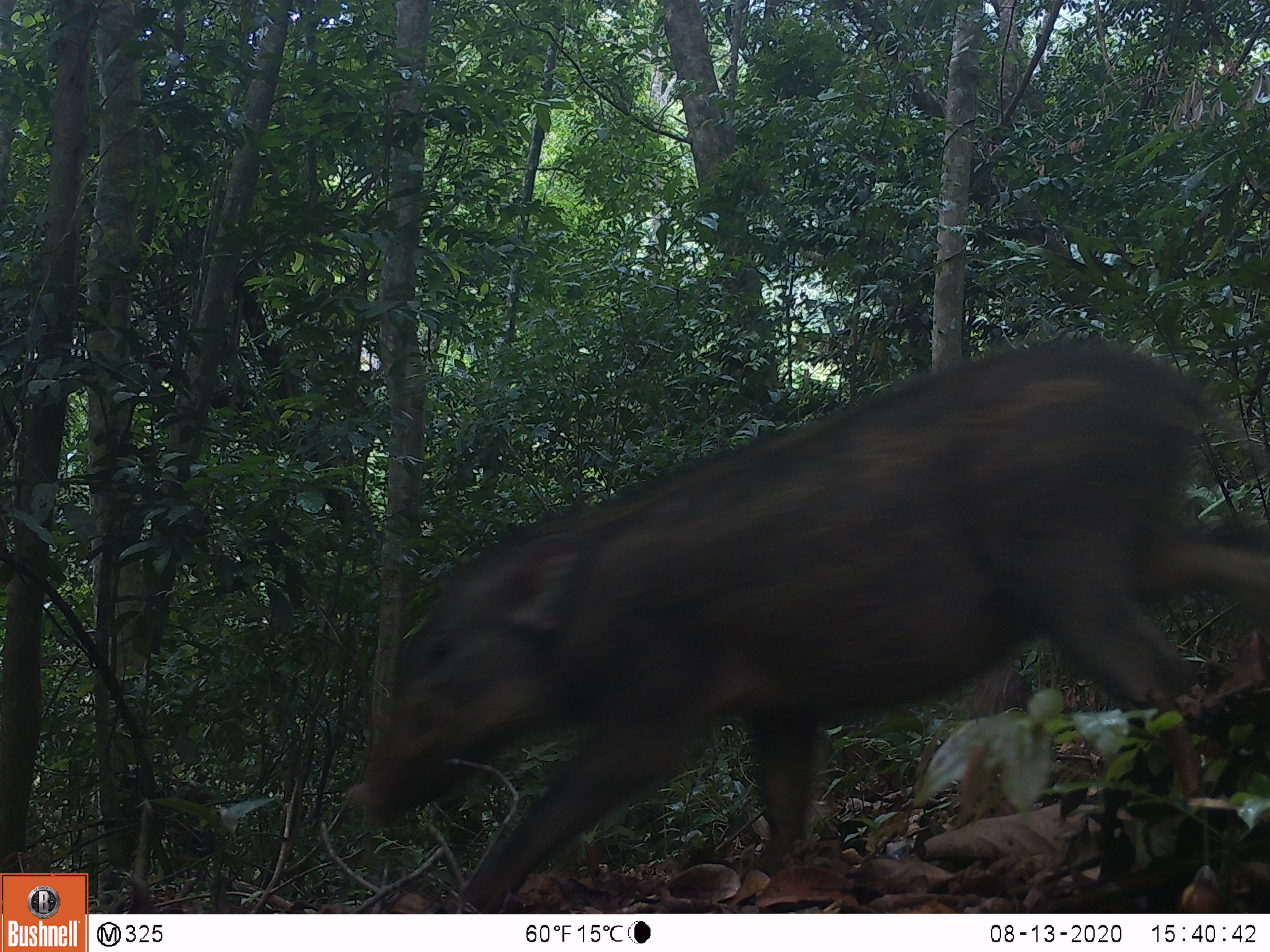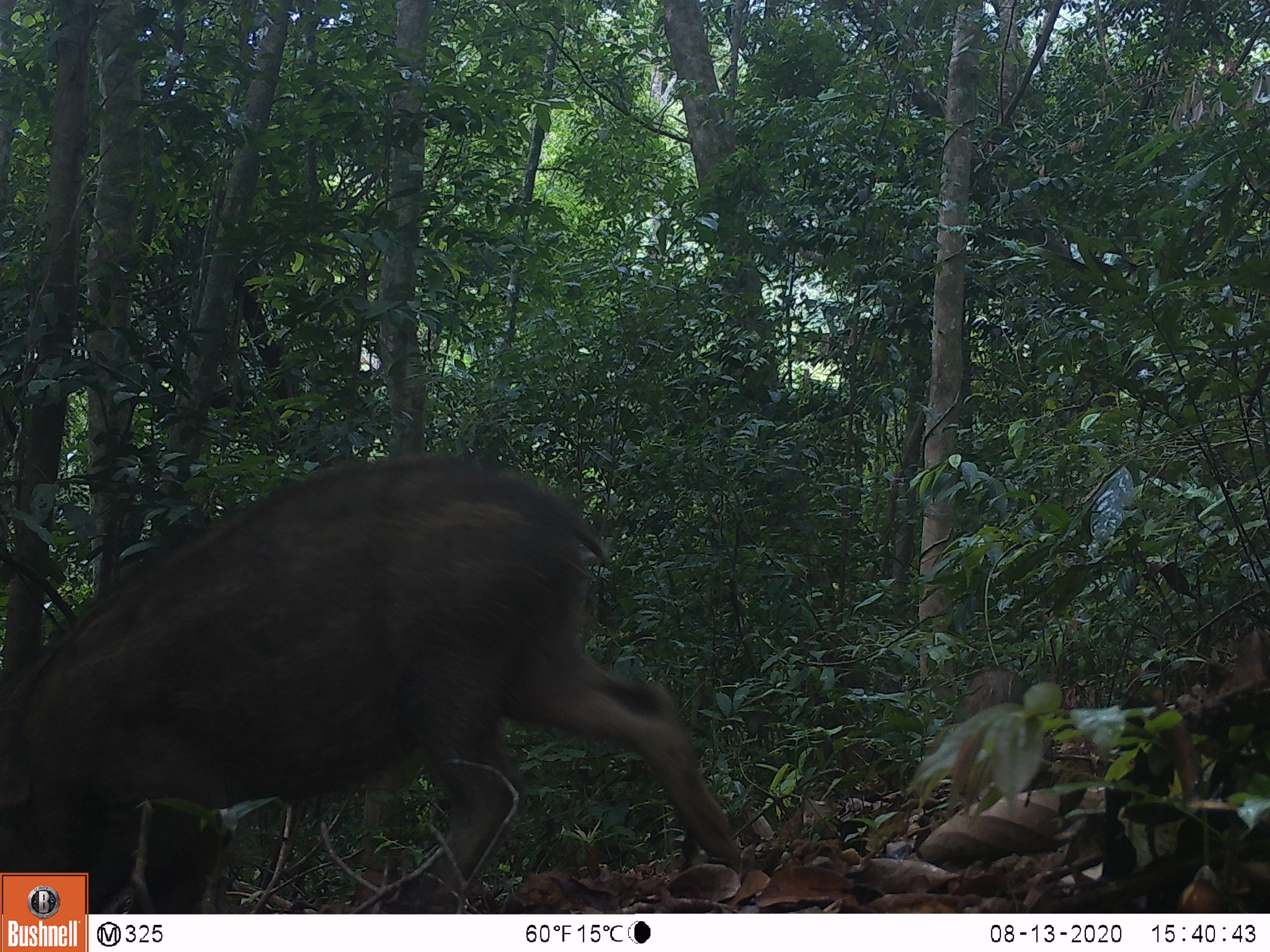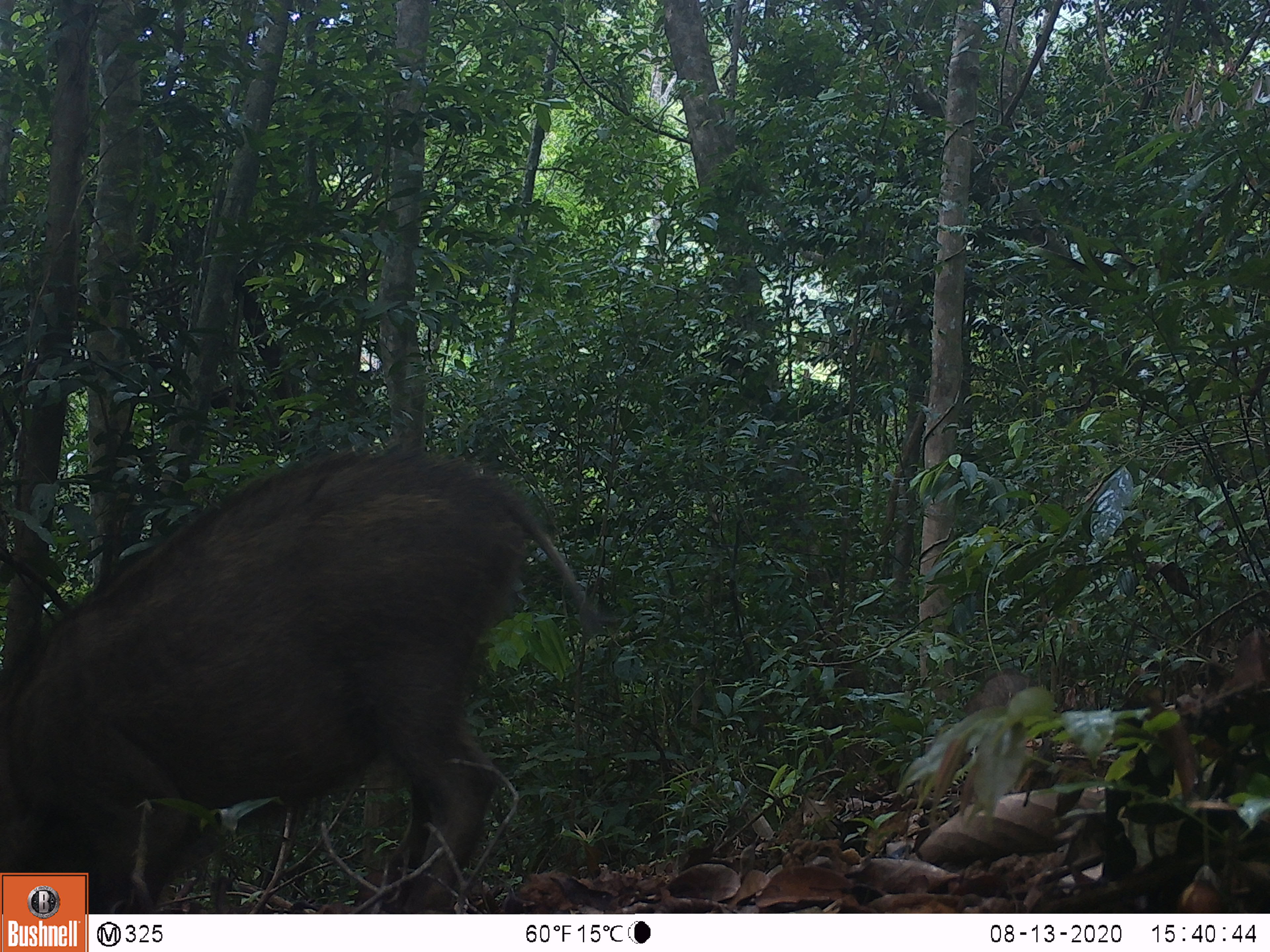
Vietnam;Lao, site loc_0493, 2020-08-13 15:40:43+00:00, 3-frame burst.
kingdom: Animalia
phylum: Chordata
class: Mammalia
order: Artiodactyla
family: Suidae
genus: Sus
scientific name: Sus scrofa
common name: eurasian wild pig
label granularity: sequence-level